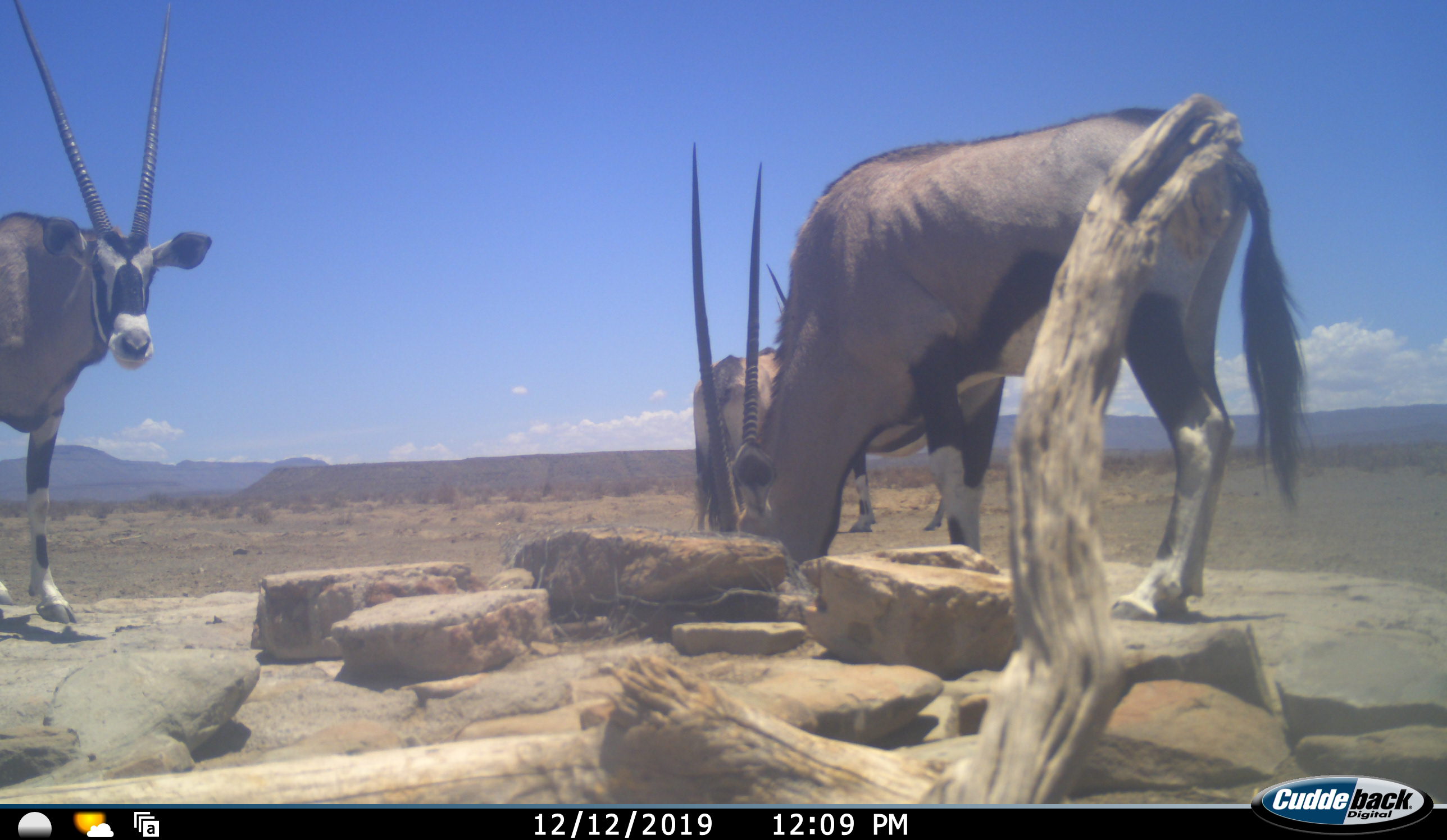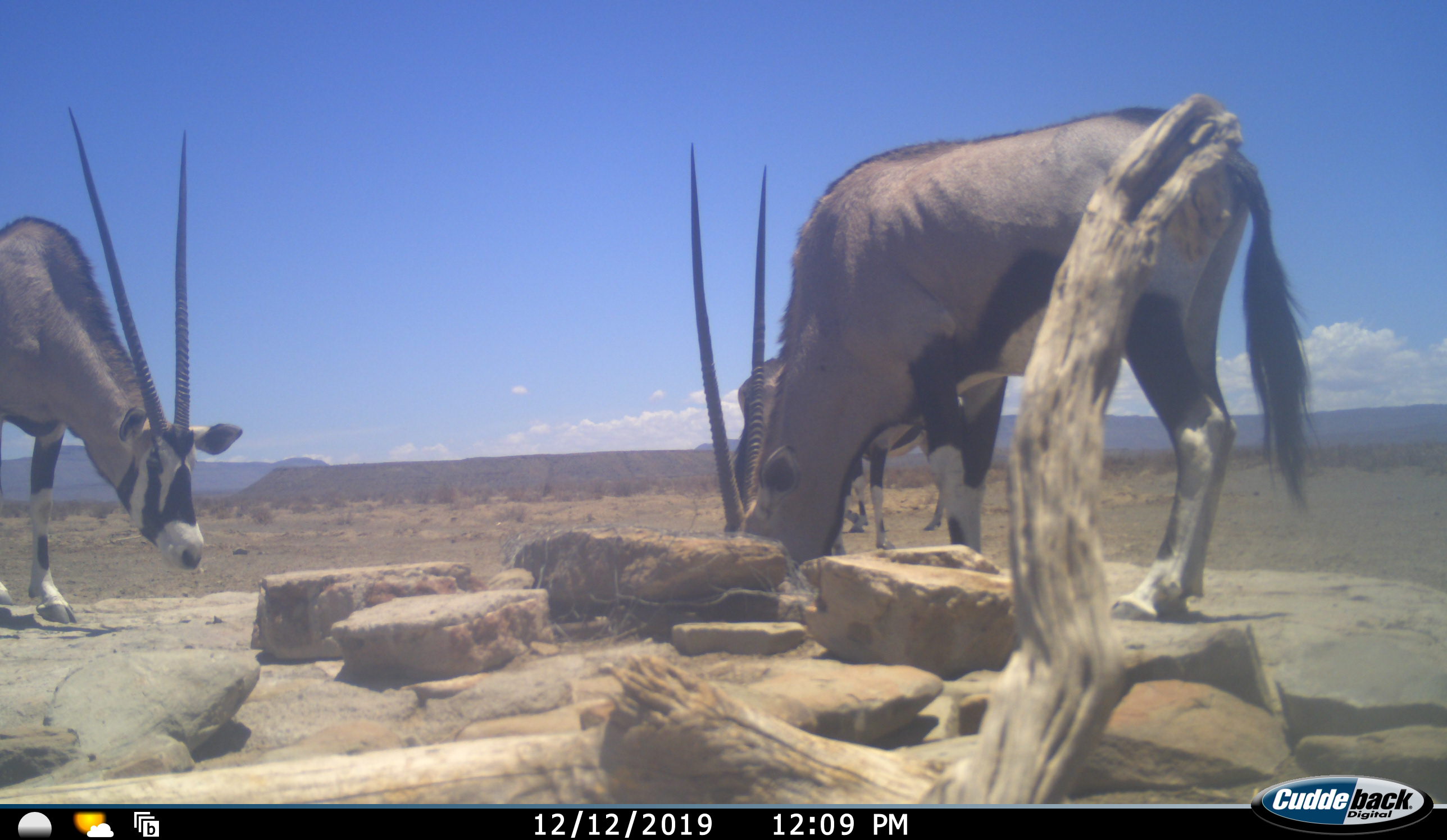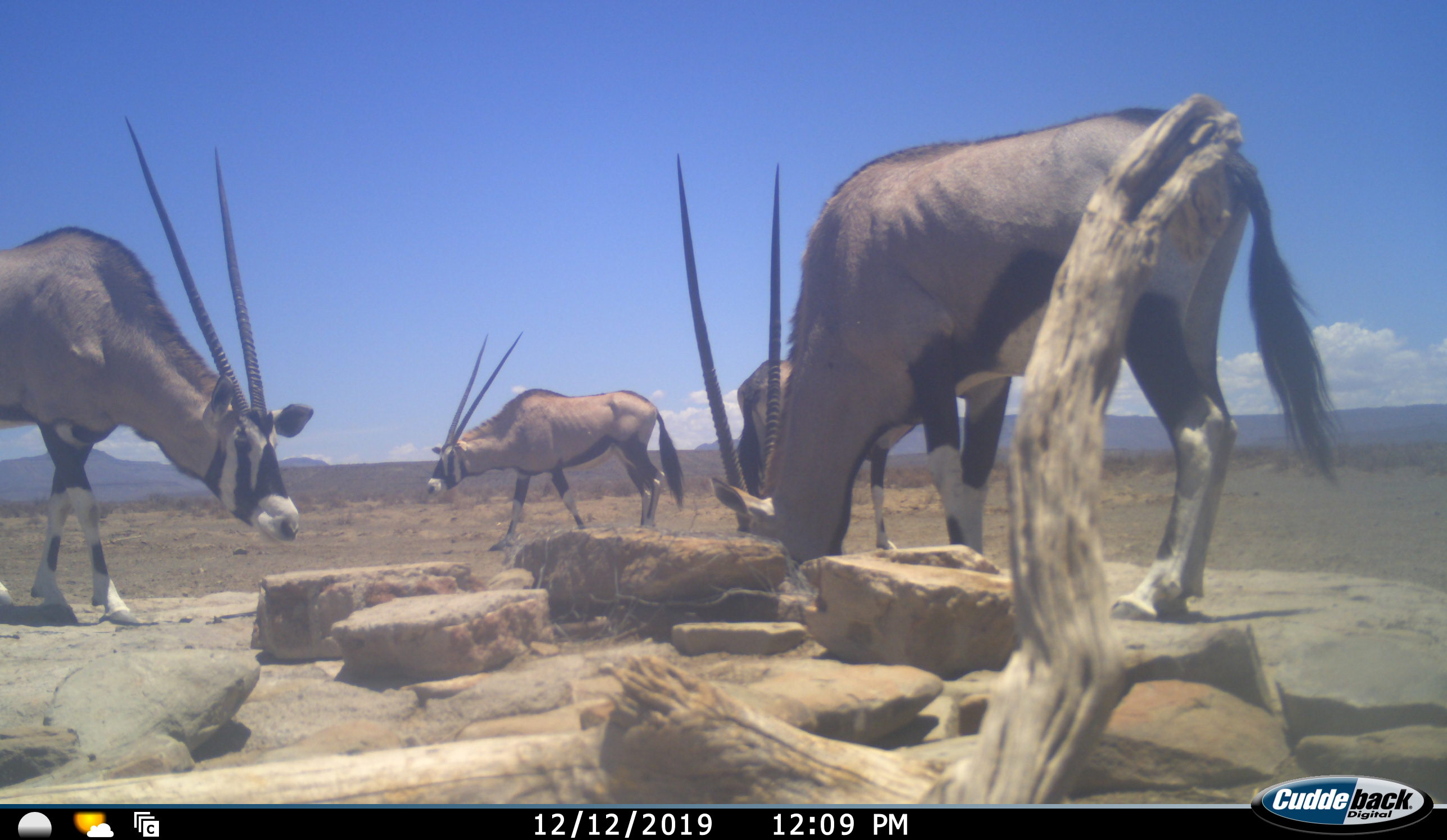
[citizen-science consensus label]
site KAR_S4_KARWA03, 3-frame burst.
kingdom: Animalia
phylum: Chordata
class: Mammalia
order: Artiodactyla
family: Bovidae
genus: Oryx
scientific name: Oryx gazella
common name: gemsbok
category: oryx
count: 4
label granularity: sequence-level